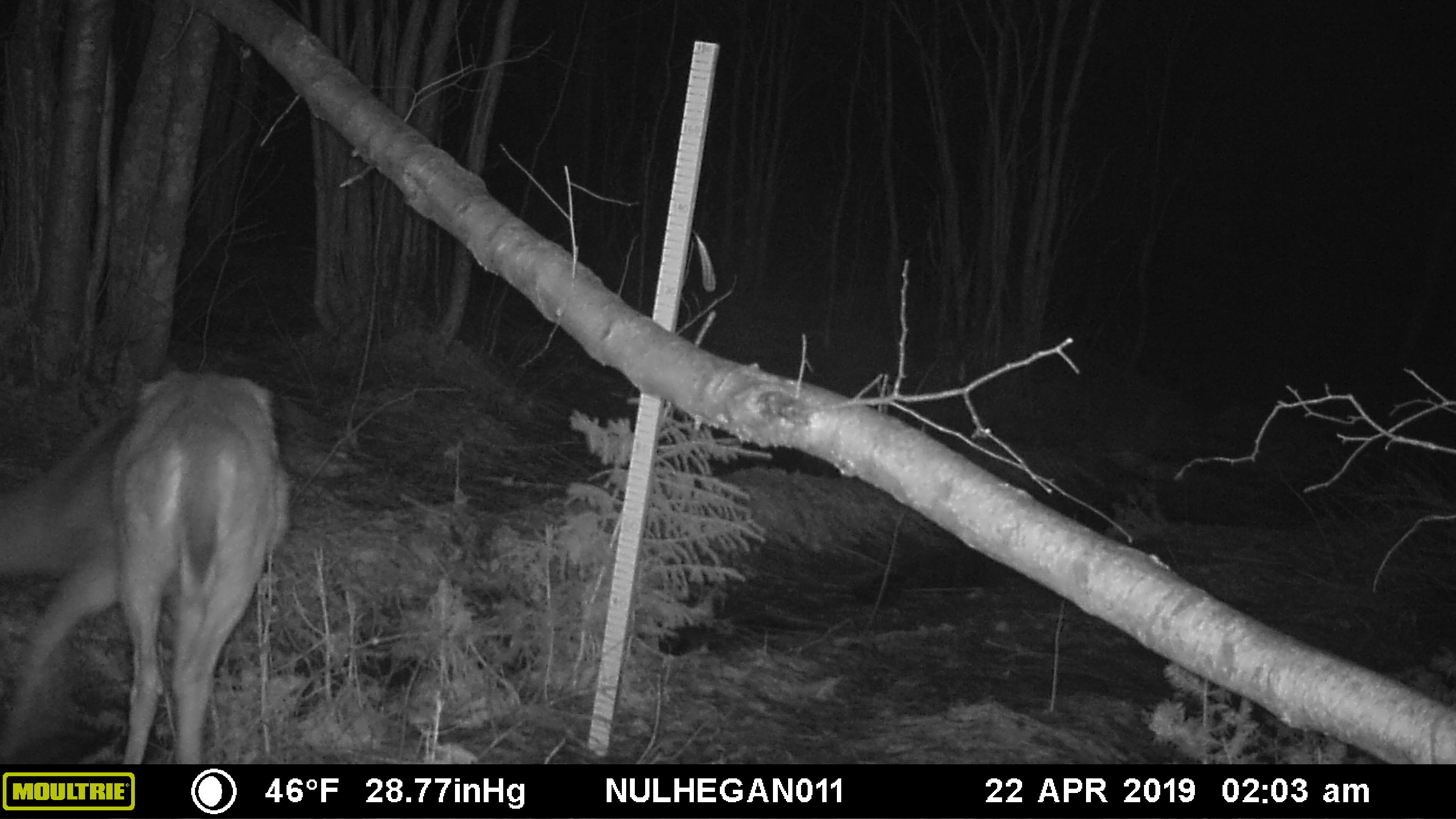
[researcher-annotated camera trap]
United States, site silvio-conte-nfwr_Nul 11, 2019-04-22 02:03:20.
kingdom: Animalia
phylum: Chordata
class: Mammalia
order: Artiodactyla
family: Cervidae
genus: Odocoileus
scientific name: Odocoileus virginianus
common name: white-tailed deer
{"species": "white-tailed deer (Odocoileus virginianus)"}